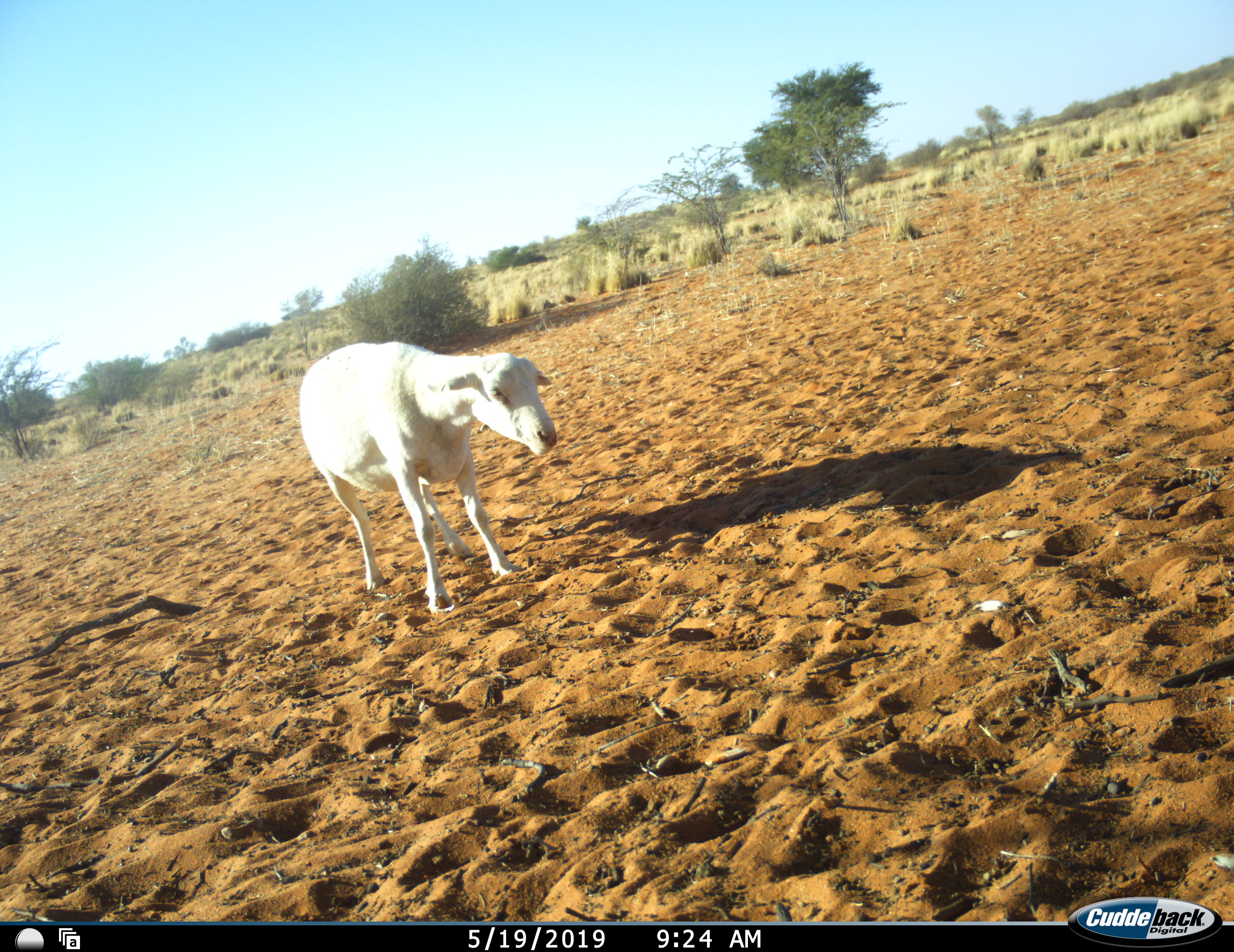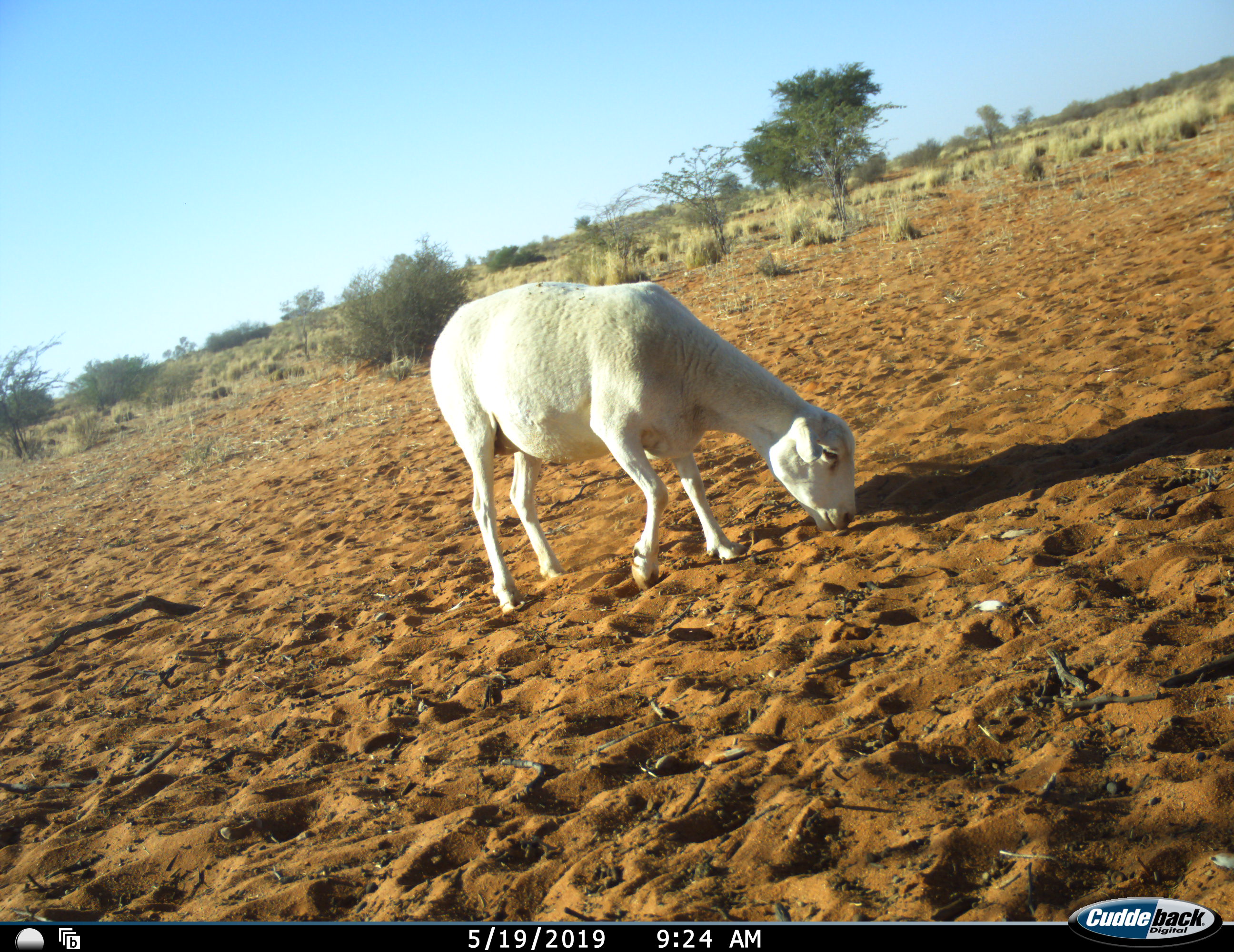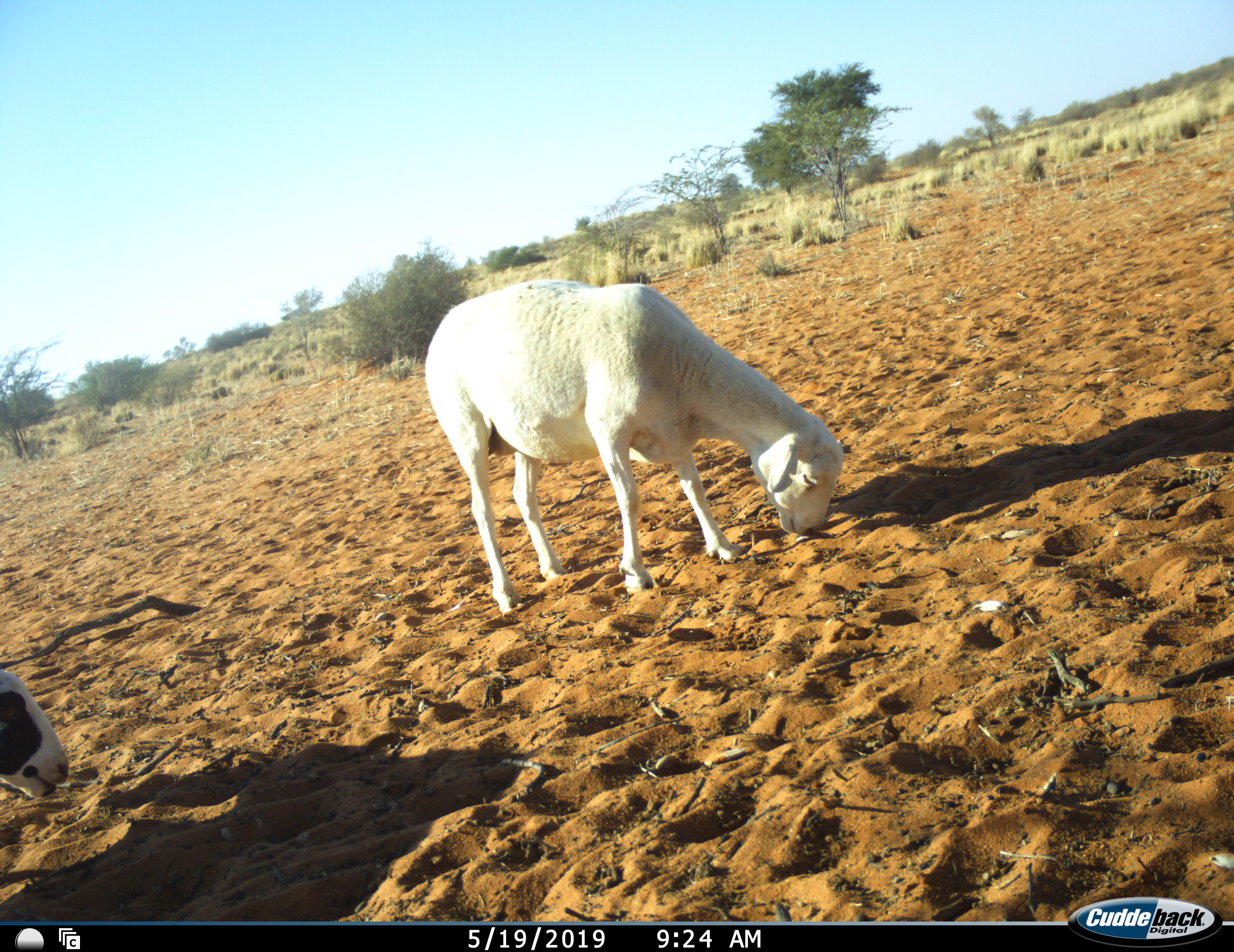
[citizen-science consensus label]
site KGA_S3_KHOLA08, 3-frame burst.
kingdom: Animalia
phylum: Chordata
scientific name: Vertebrata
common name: domestic animal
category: domesticanimal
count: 2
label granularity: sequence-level